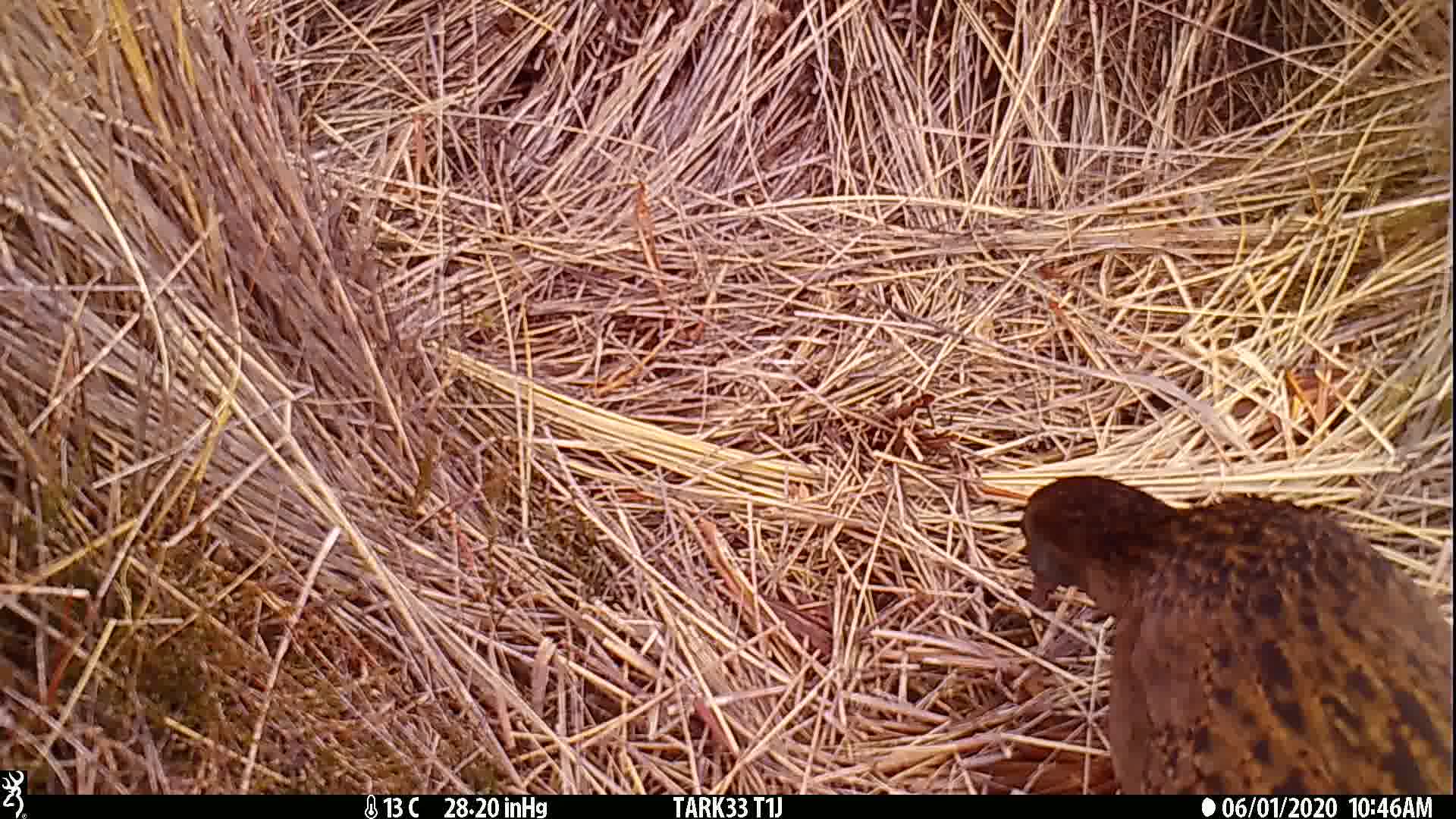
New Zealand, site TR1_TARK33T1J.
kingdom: Animalia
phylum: Chordata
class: Aves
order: Gruiformes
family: Rallidae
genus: Gallirallus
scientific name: Gallirallus australis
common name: weka